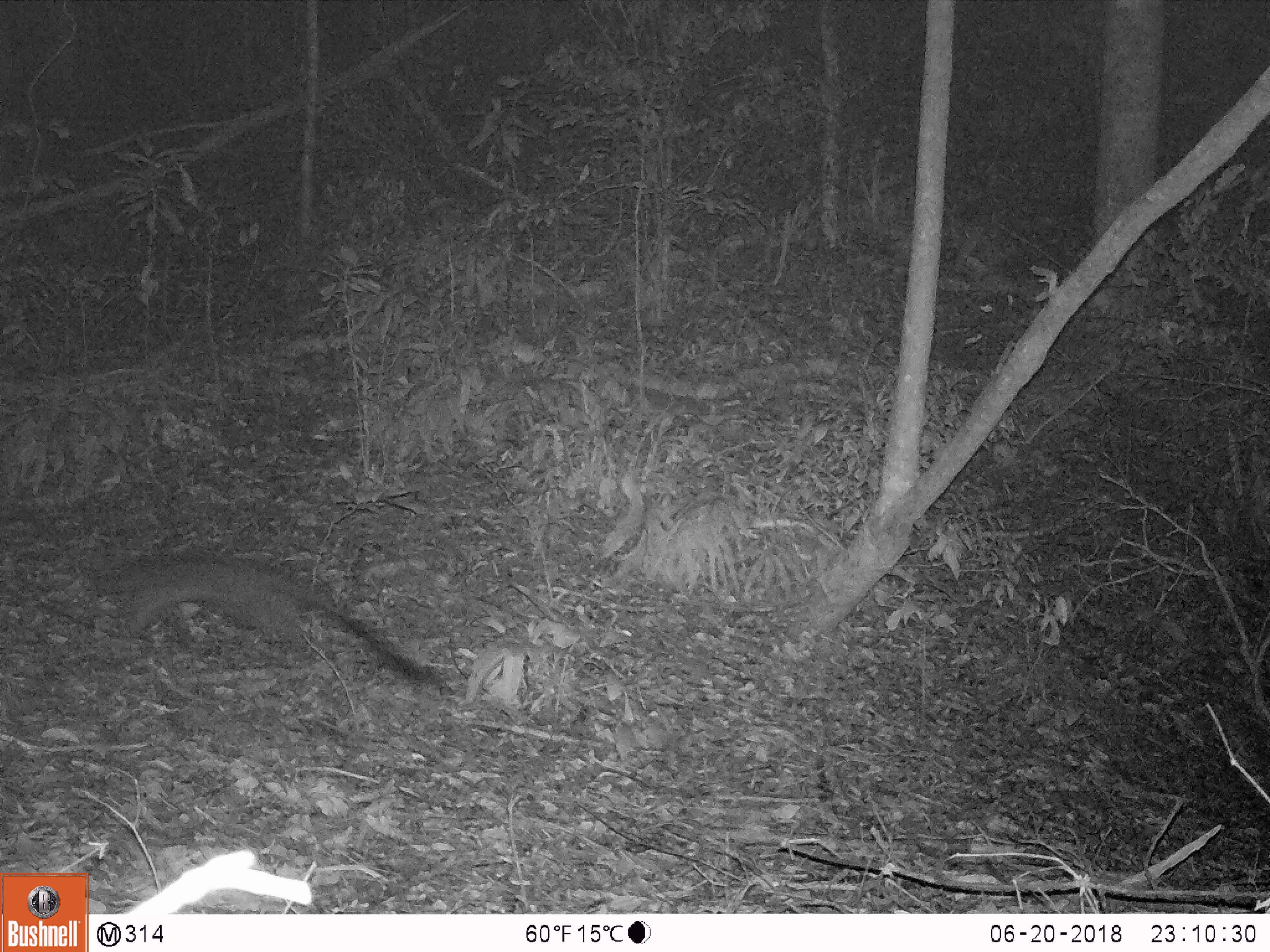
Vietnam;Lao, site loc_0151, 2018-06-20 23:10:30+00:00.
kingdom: Animalia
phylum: Chordata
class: Mammalia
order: Carnivora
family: Viverridae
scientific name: Paradoxurinae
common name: palm civet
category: unidentified palm civet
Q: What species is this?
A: Unidentified palm civet (palm civet) (Paradoxurinae).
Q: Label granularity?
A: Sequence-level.